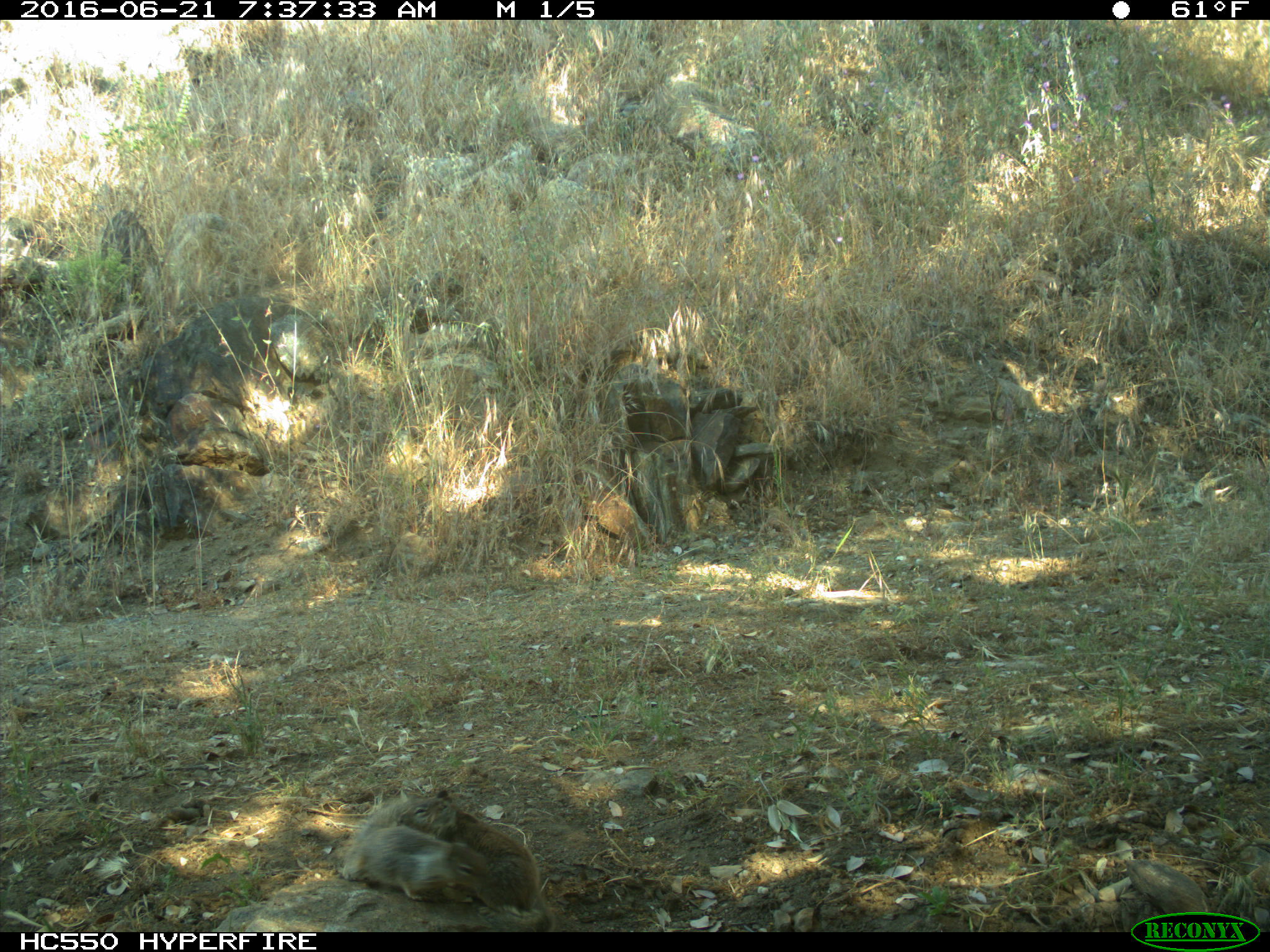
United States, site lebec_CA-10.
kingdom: Animalia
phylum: Chordata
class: Mammalia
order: Rodentia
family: Sciuridae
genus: Otospermophilus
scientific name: Otospermophilus beecheyi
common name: california ground squirrel